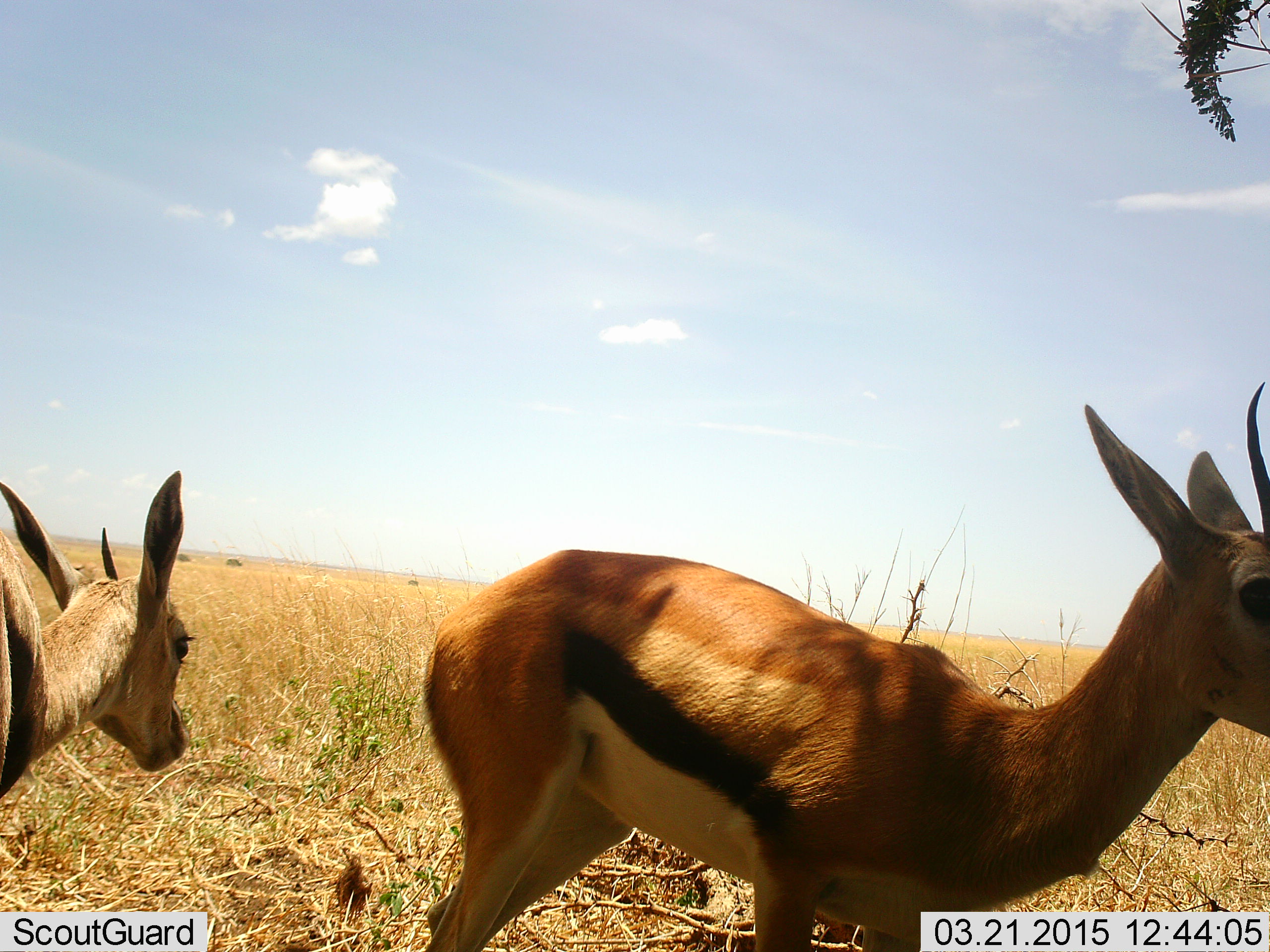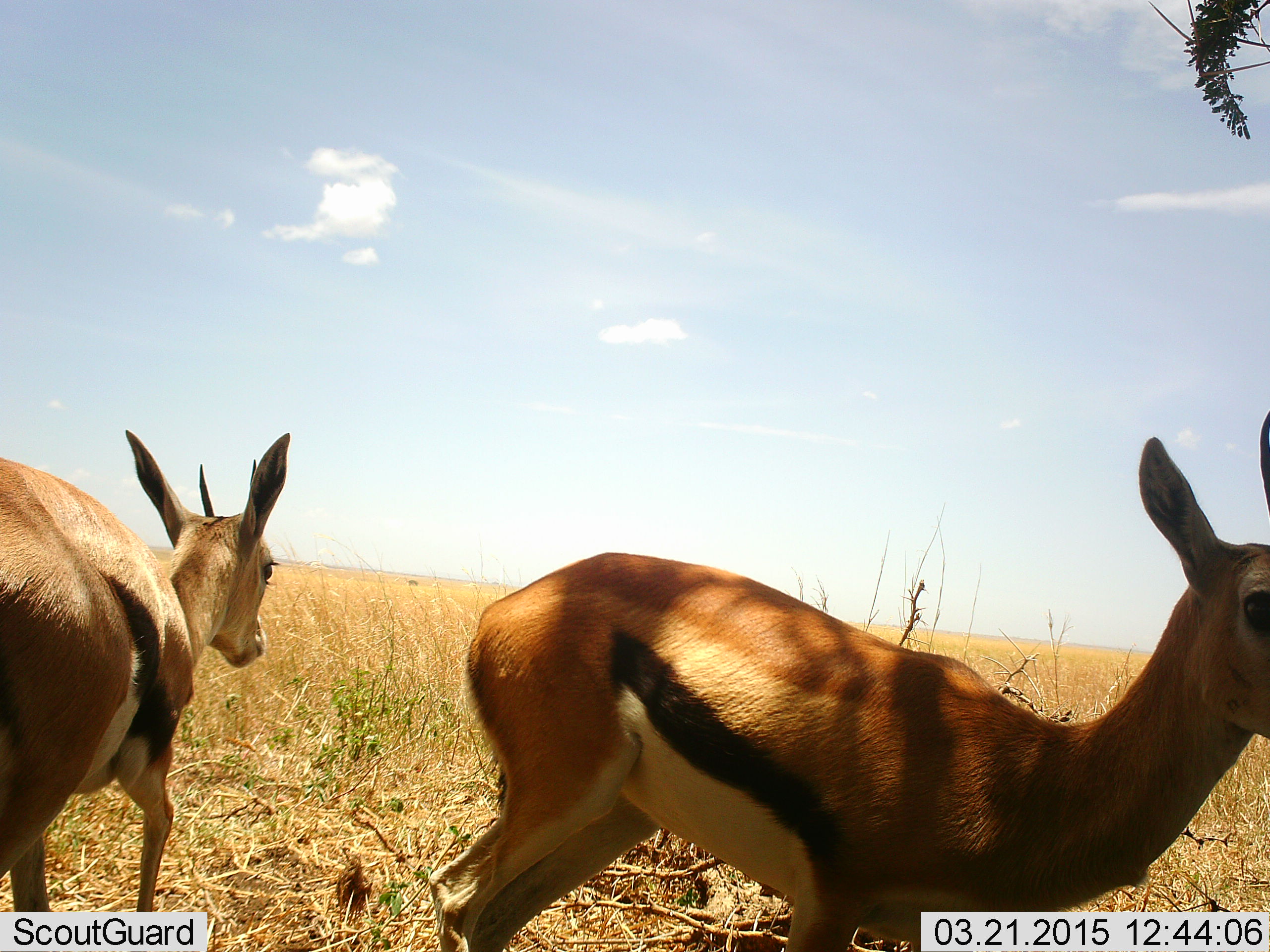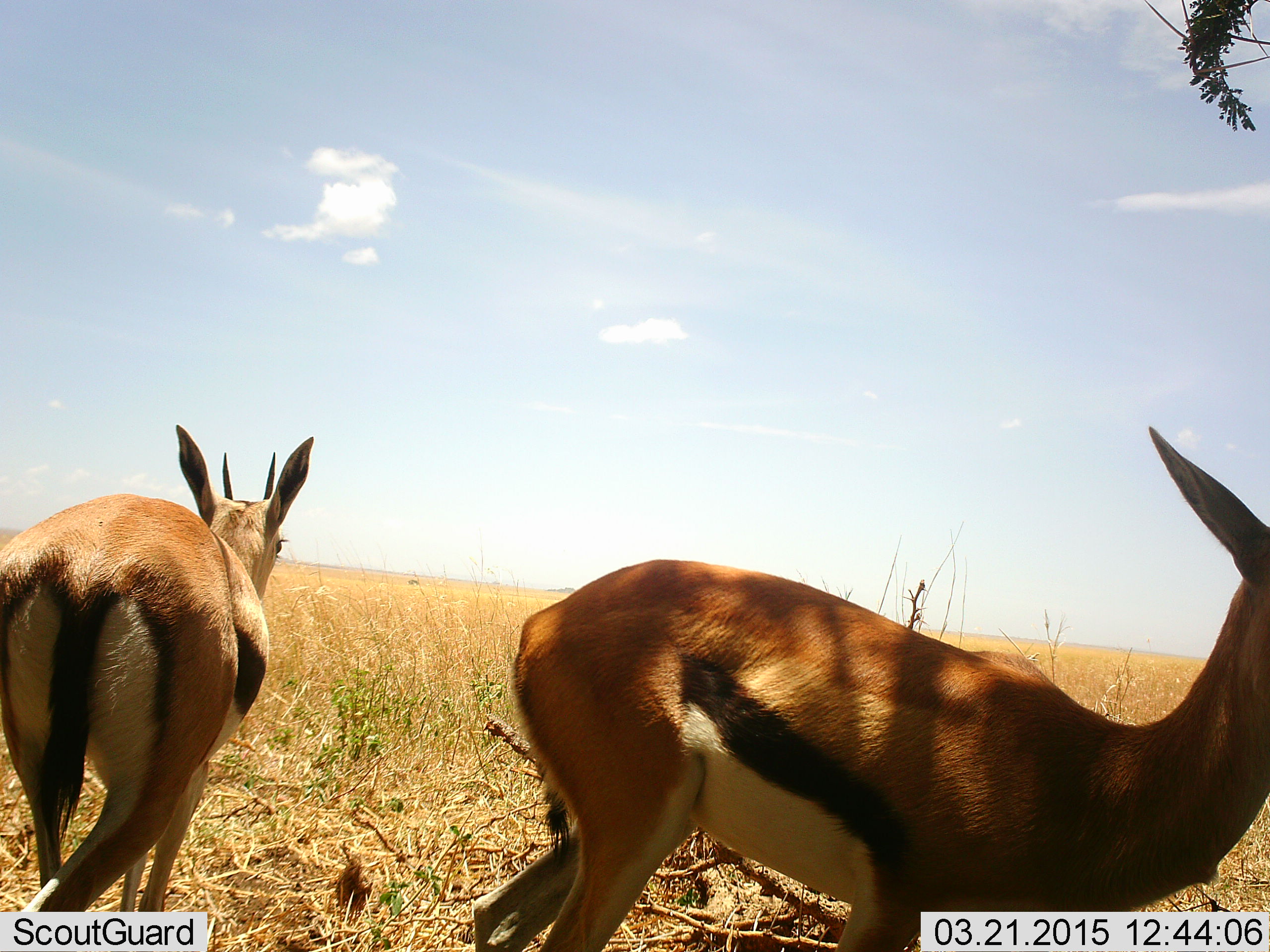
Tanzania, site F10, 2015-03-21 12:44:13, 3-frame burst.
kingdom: Animalia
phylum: Chordata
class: Mammalia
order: Artiodactyla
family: Bovidae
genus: Eudorcas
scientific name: Eudorcas thomsonii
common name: thomson's gazelle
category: gazellethomsons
Gazellethomsons (thomson's gazelle) (Eudorcas thomsonii), count 2. Behavior (volunteer vote fractions): standing 50%, resting 0%, moving 70%, interacting 0%. Young present (vote fraction): 0%. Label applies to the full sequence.